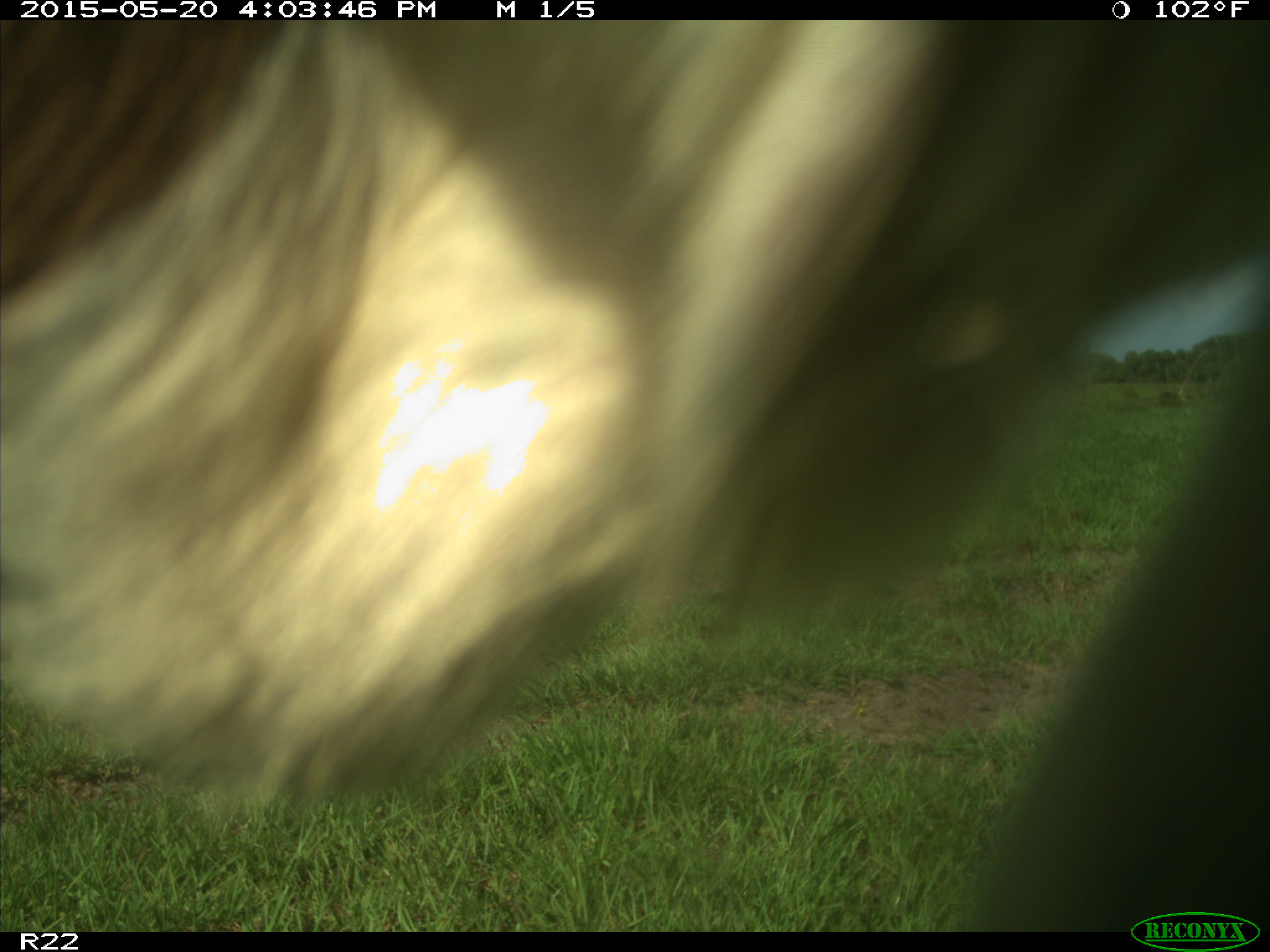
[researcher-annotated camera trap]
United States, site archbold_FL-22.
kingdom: Animalia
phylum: Chordata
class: Mammalia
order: Artiodactyla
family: Bovidae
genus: Bos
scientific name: Bos taurus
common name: domestic cow